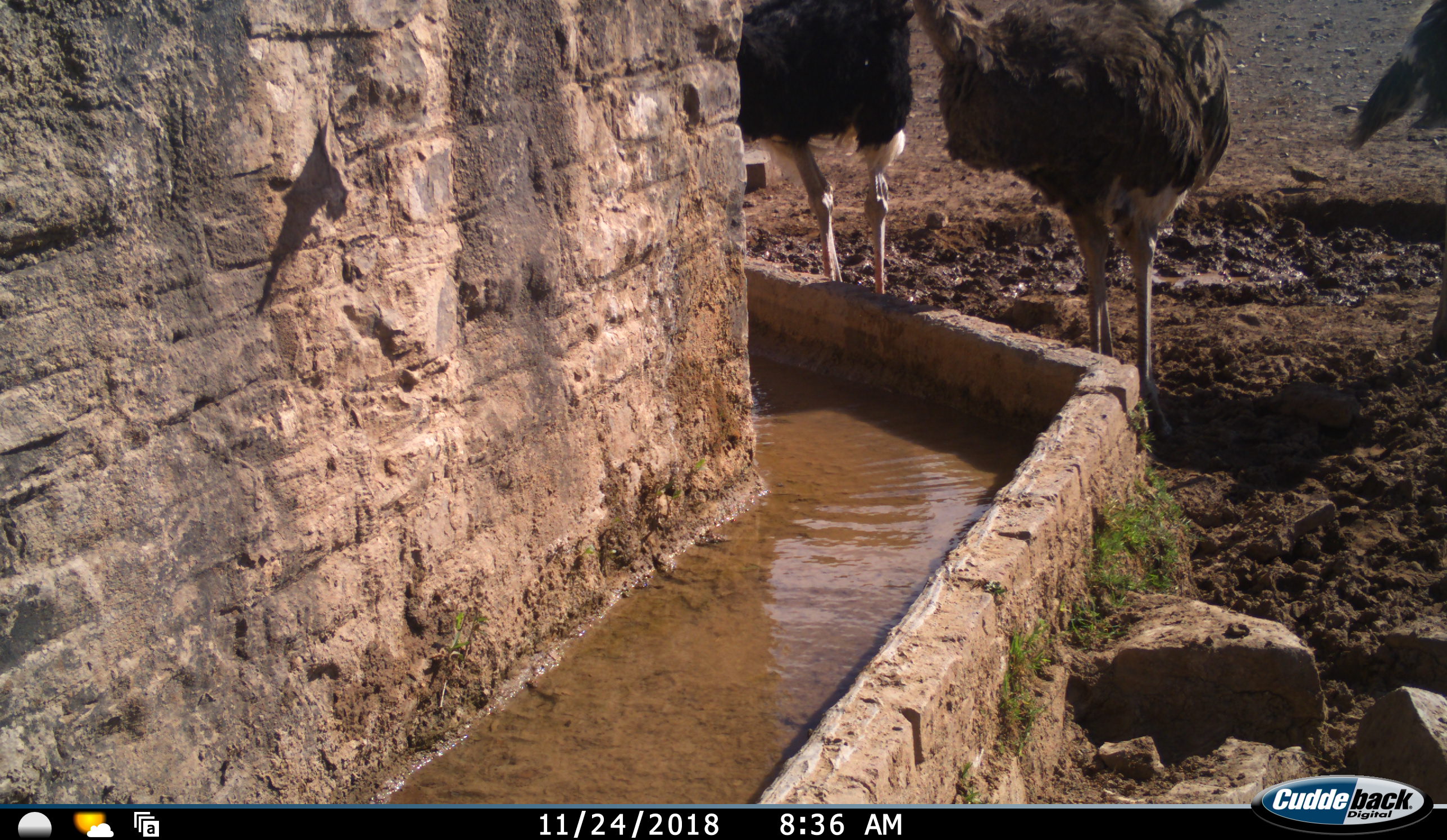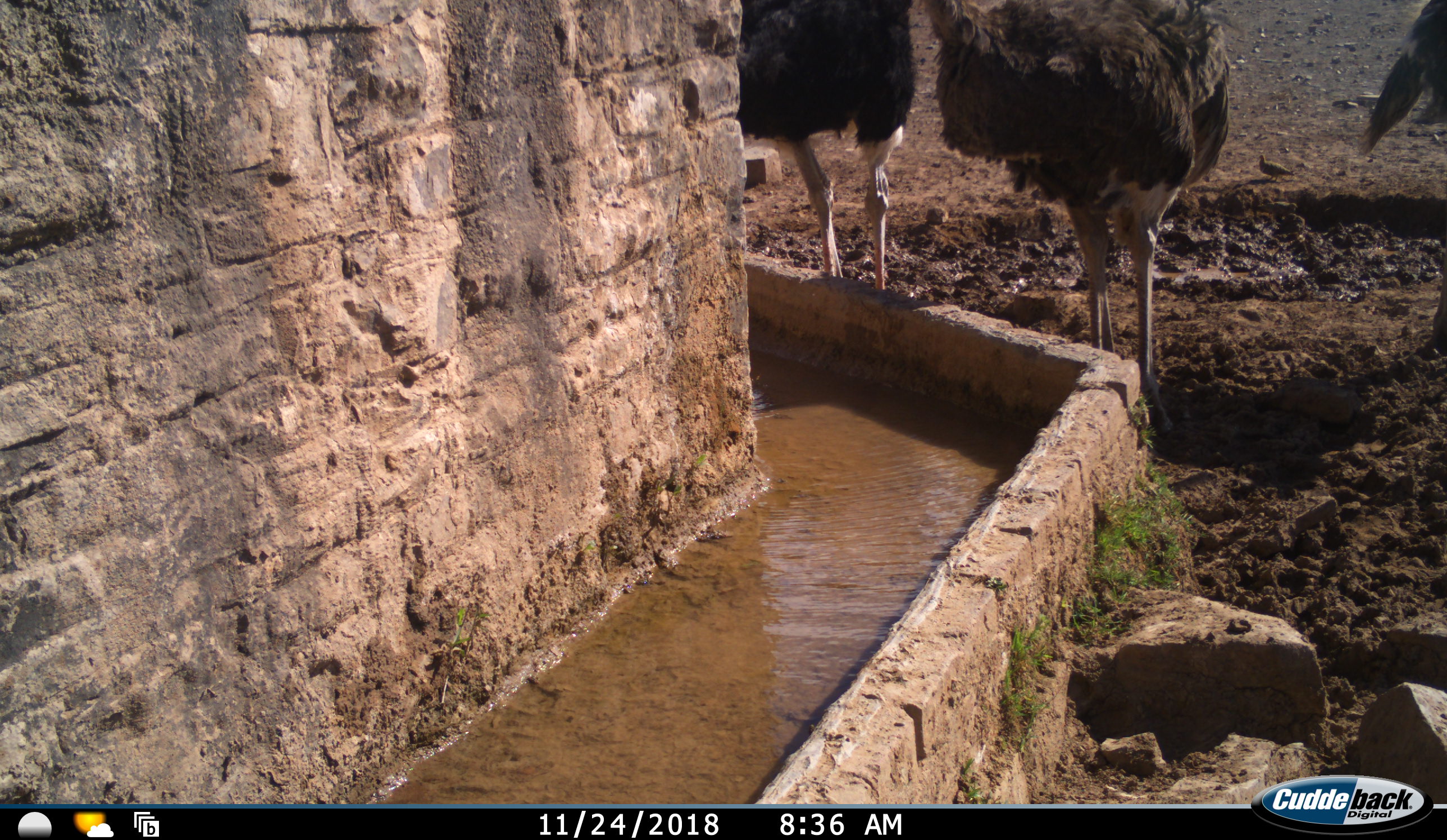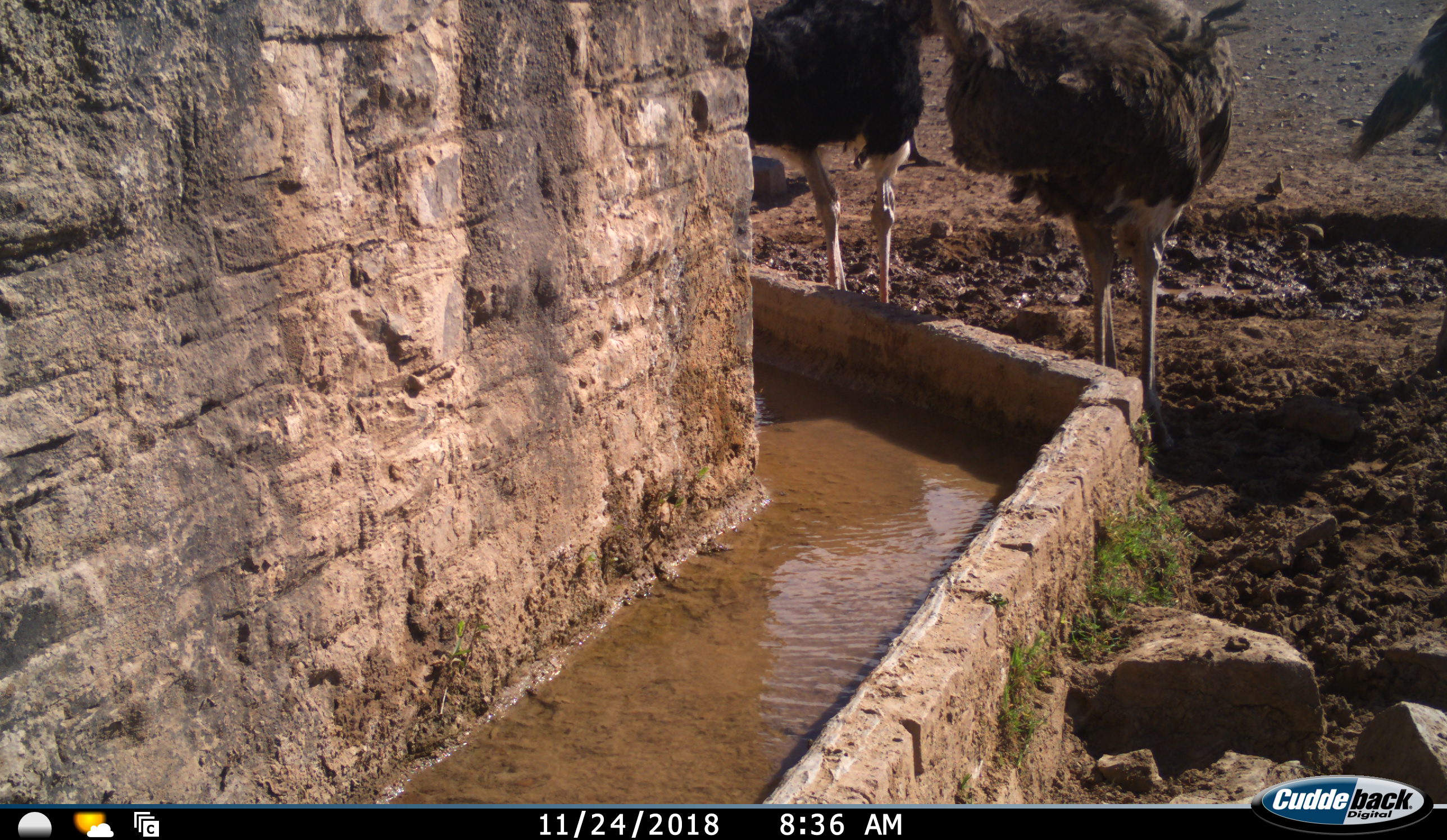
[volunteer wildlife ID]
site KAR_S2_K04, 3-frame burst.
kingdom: Animalia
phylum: Chordata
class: Aves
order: Struthioniformes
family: Struthionidae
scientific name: Struthionidae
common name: ostrich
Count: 3.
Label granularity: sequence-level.